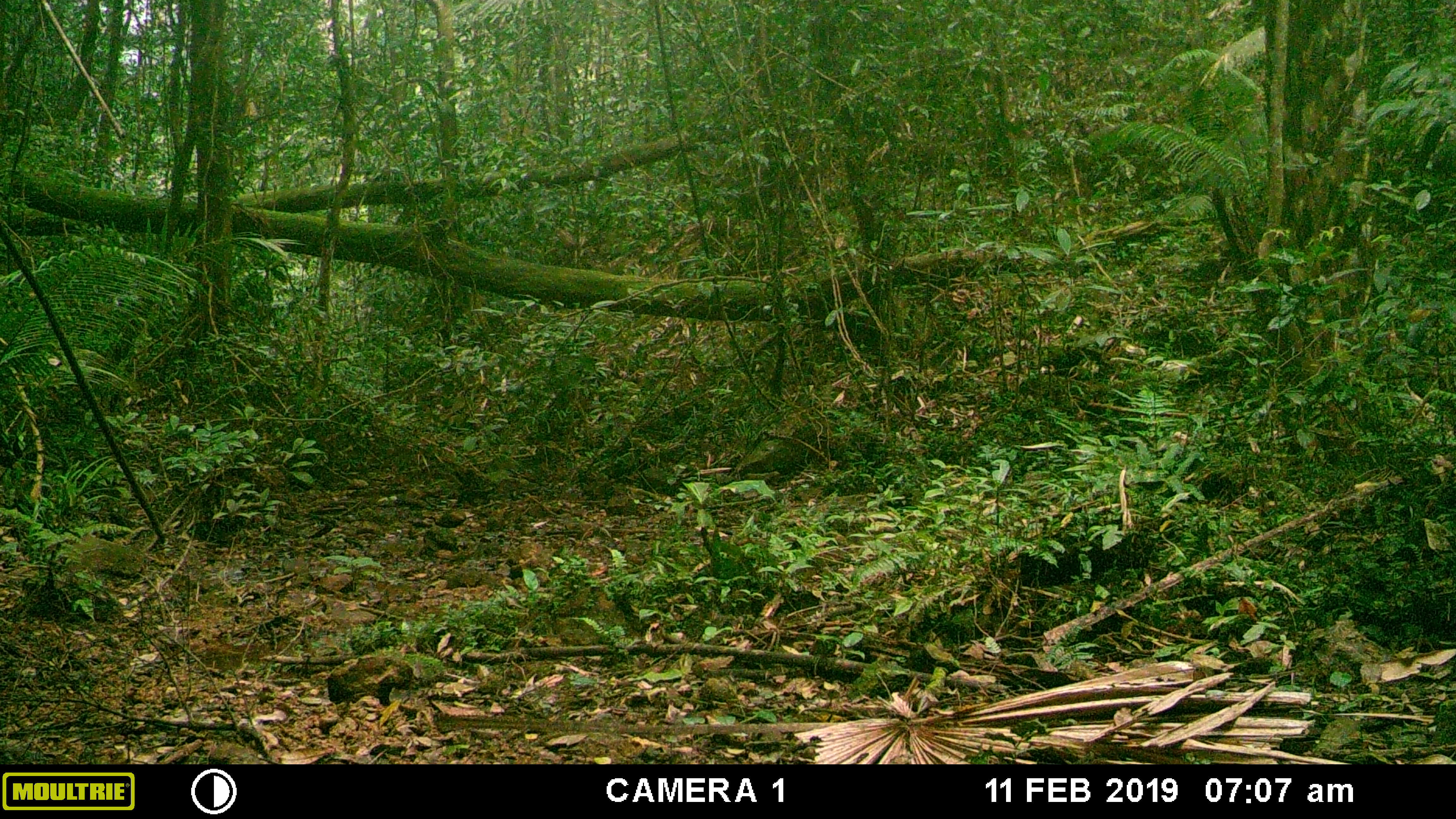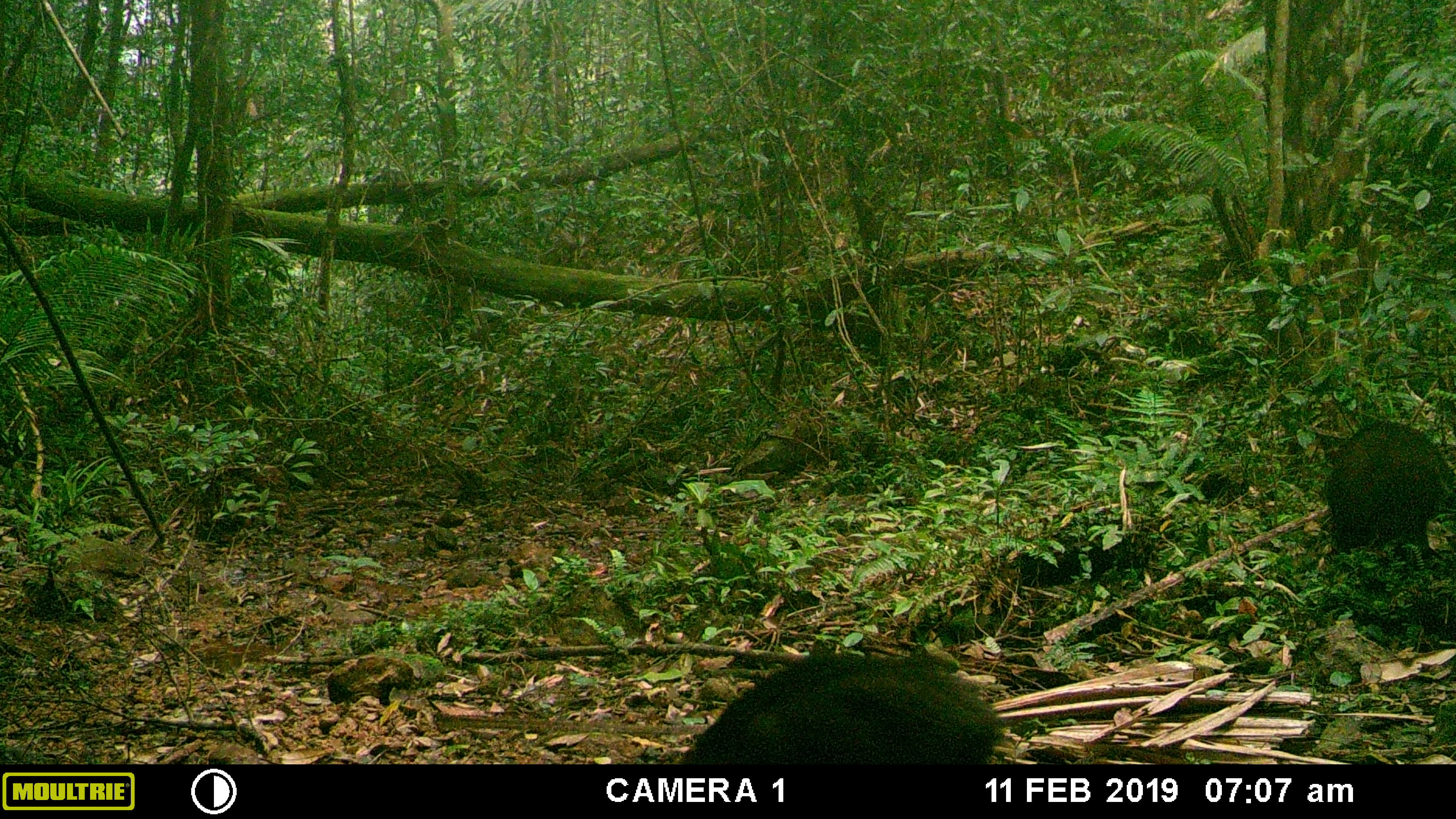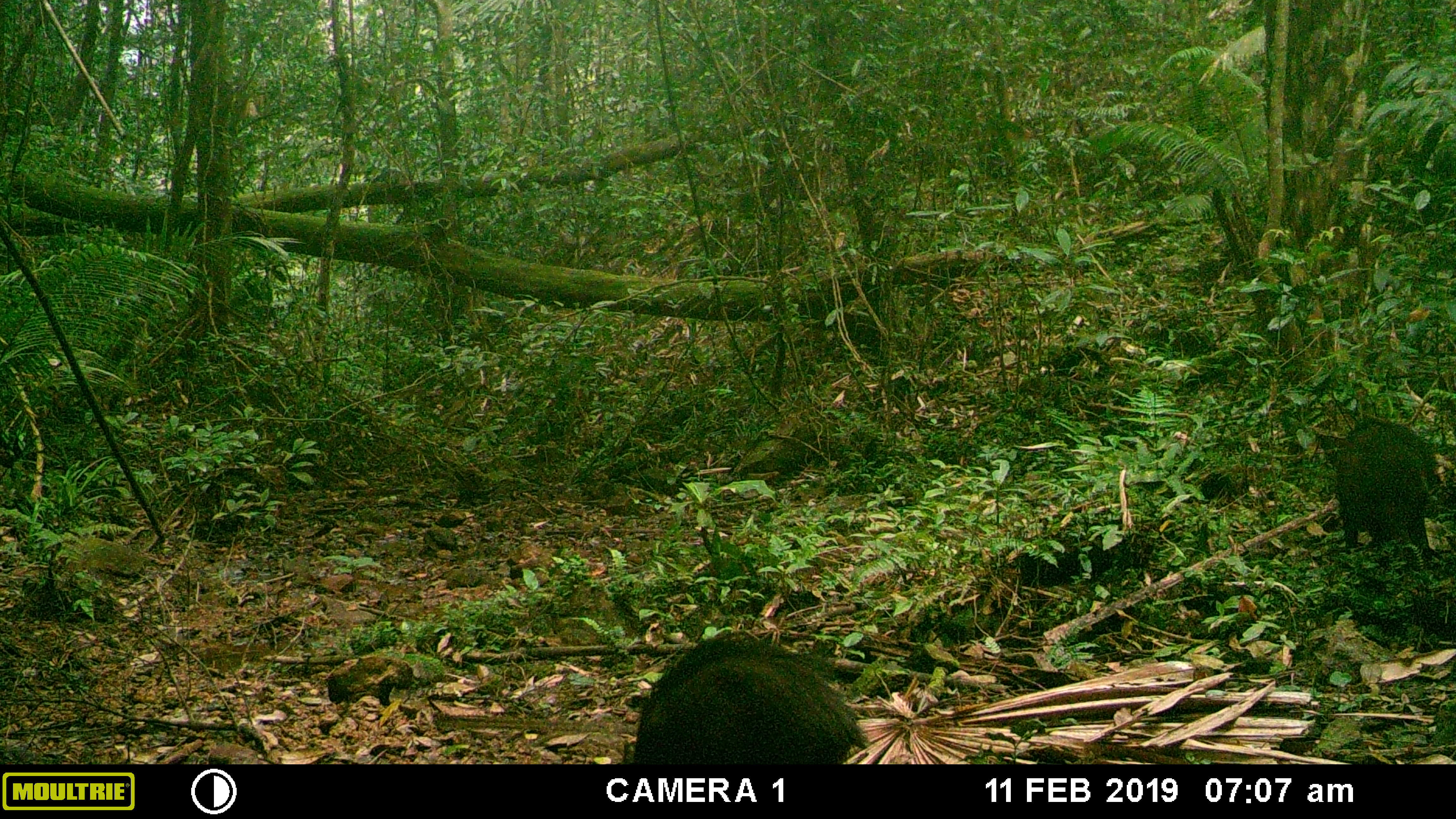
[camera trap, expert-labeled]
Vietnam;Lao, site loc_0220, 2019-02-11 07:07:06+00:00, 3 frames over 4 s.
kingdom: Animalia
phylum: Chordata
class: Mammalia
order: Artiodactyla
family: Suidae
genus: Sus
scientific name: Sus scrofa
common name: eurasian wild pig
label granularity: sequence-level